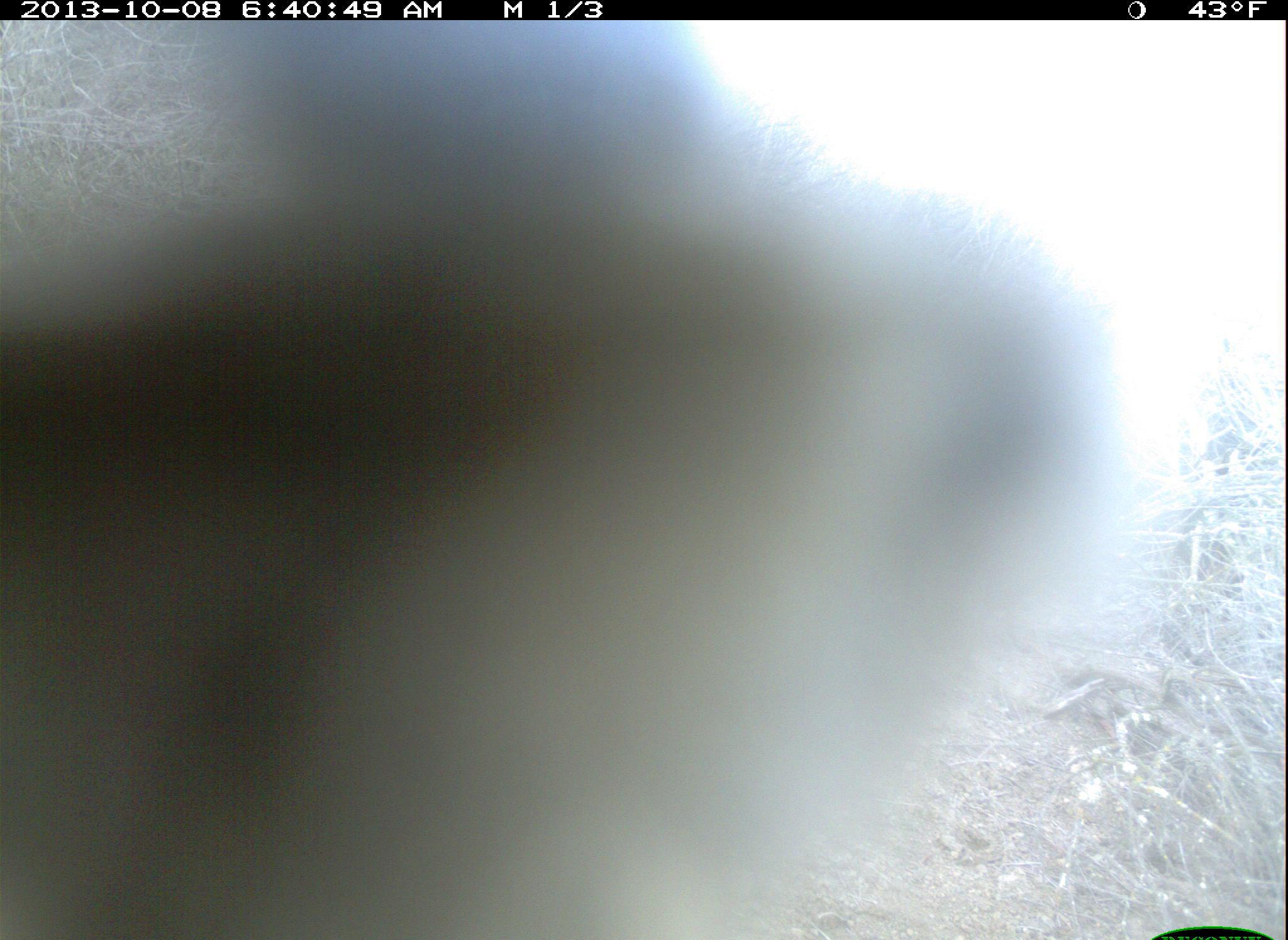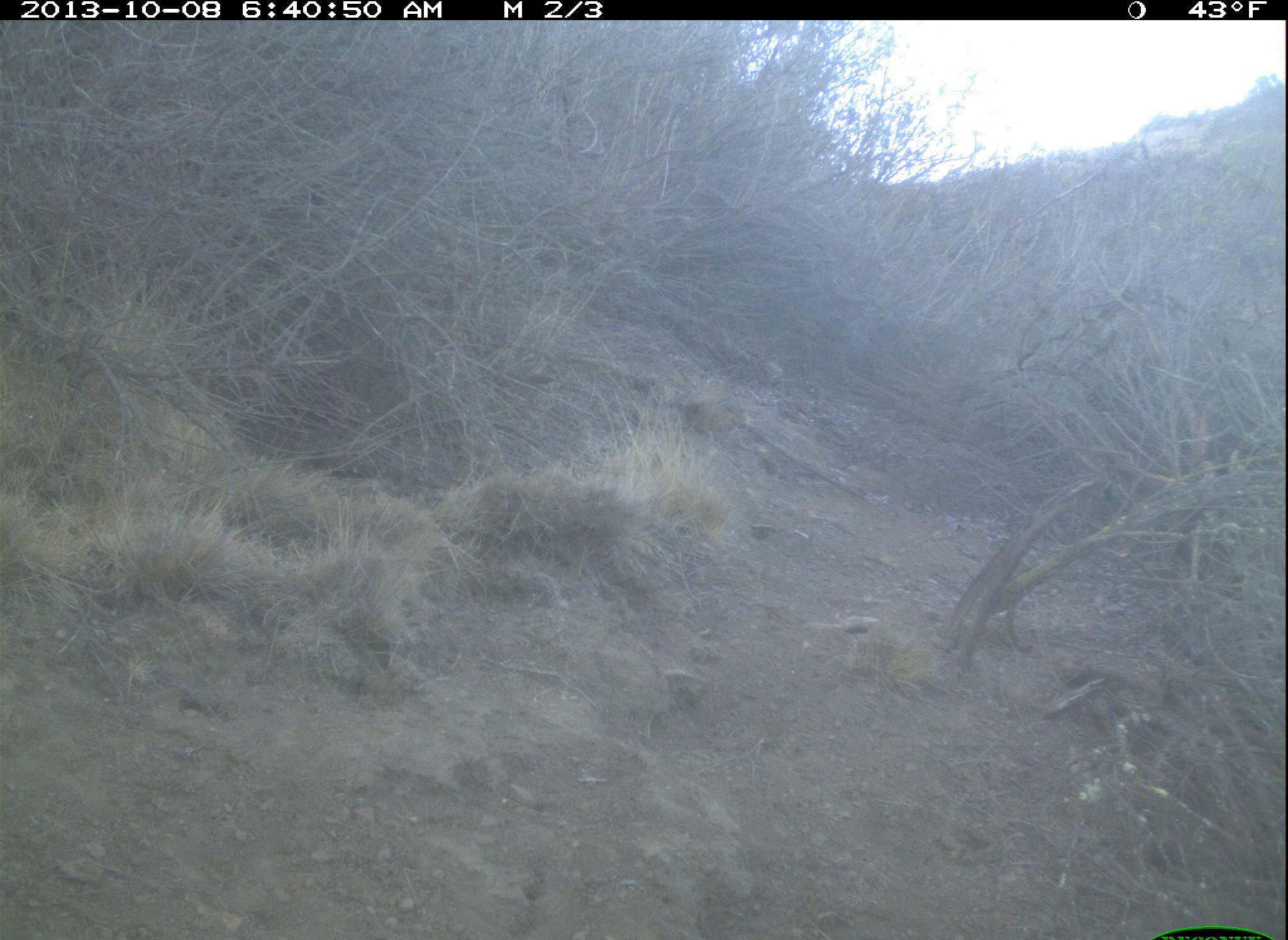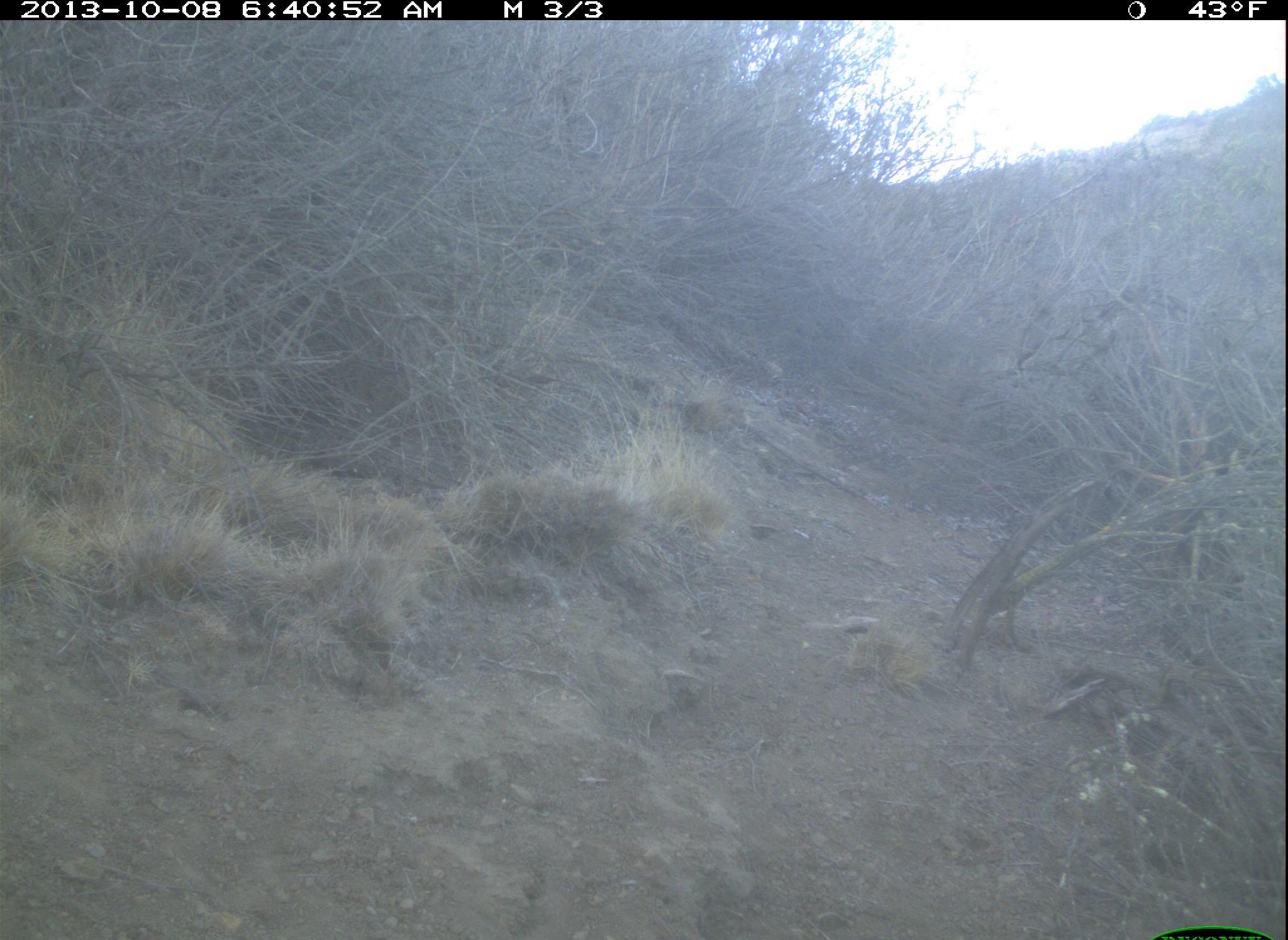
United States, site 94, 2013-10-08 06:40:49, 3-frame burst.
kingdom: Animalia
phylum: Chordata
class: Aves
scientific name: Aves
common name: bird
Bird (Aves).